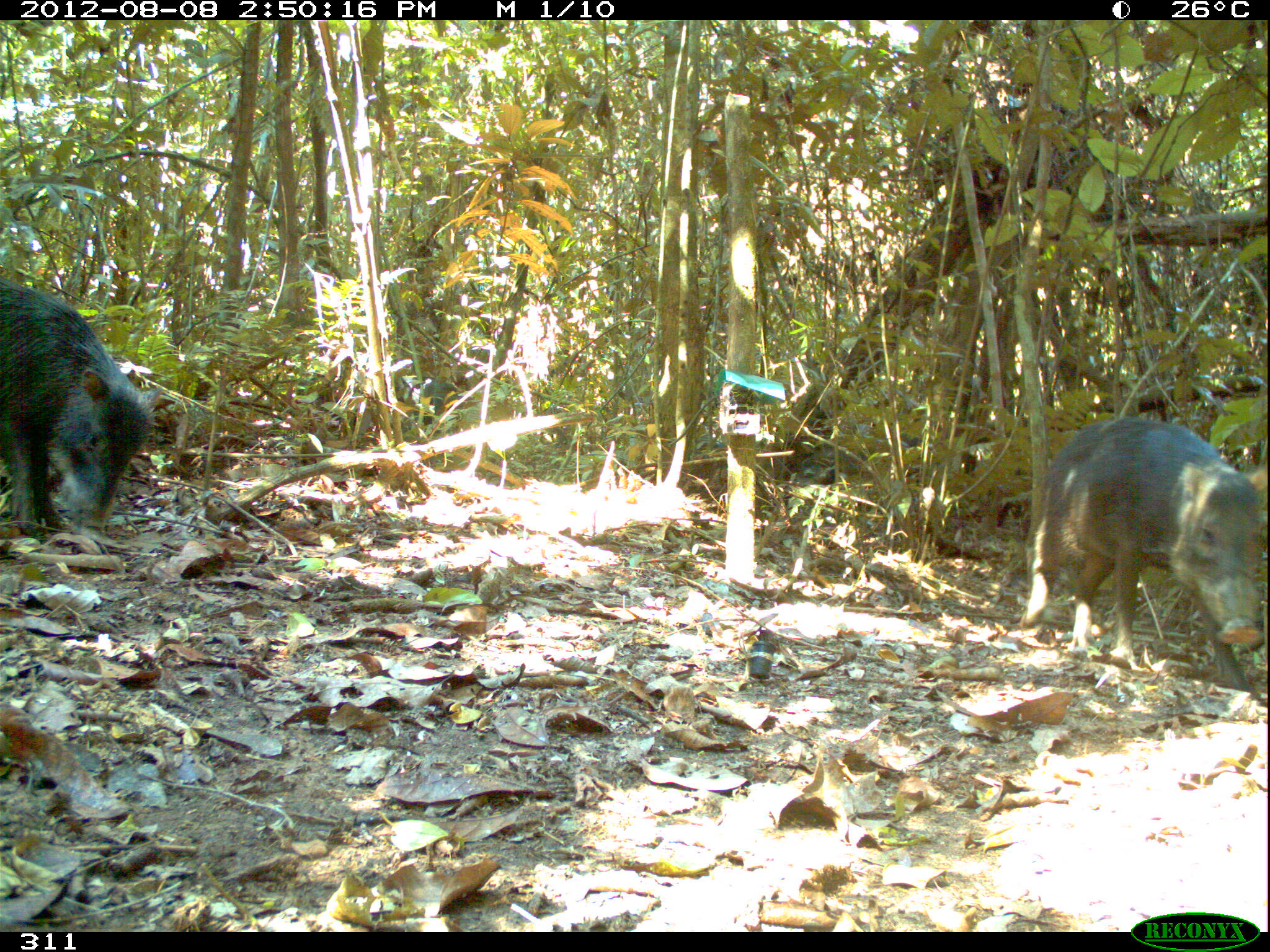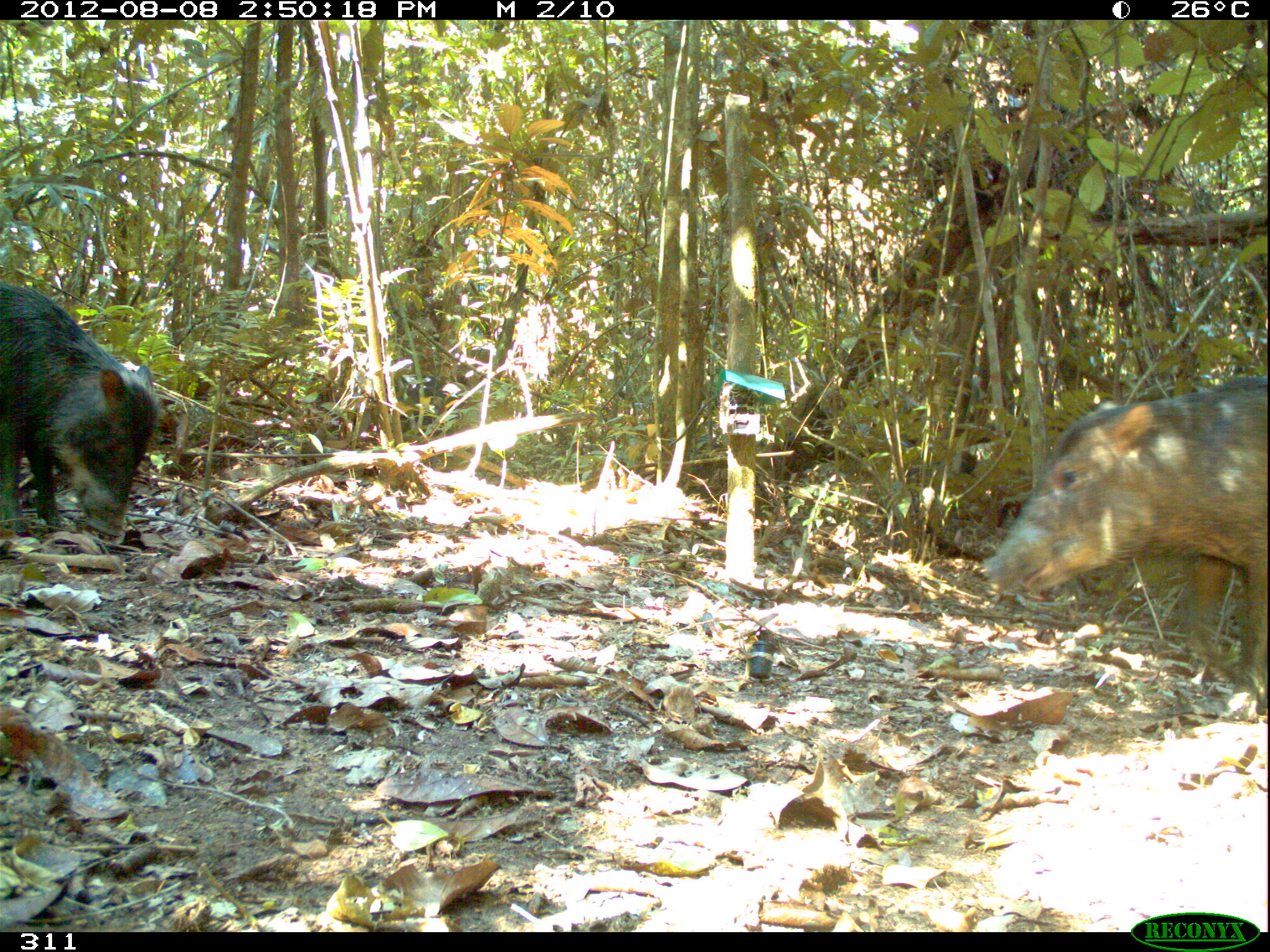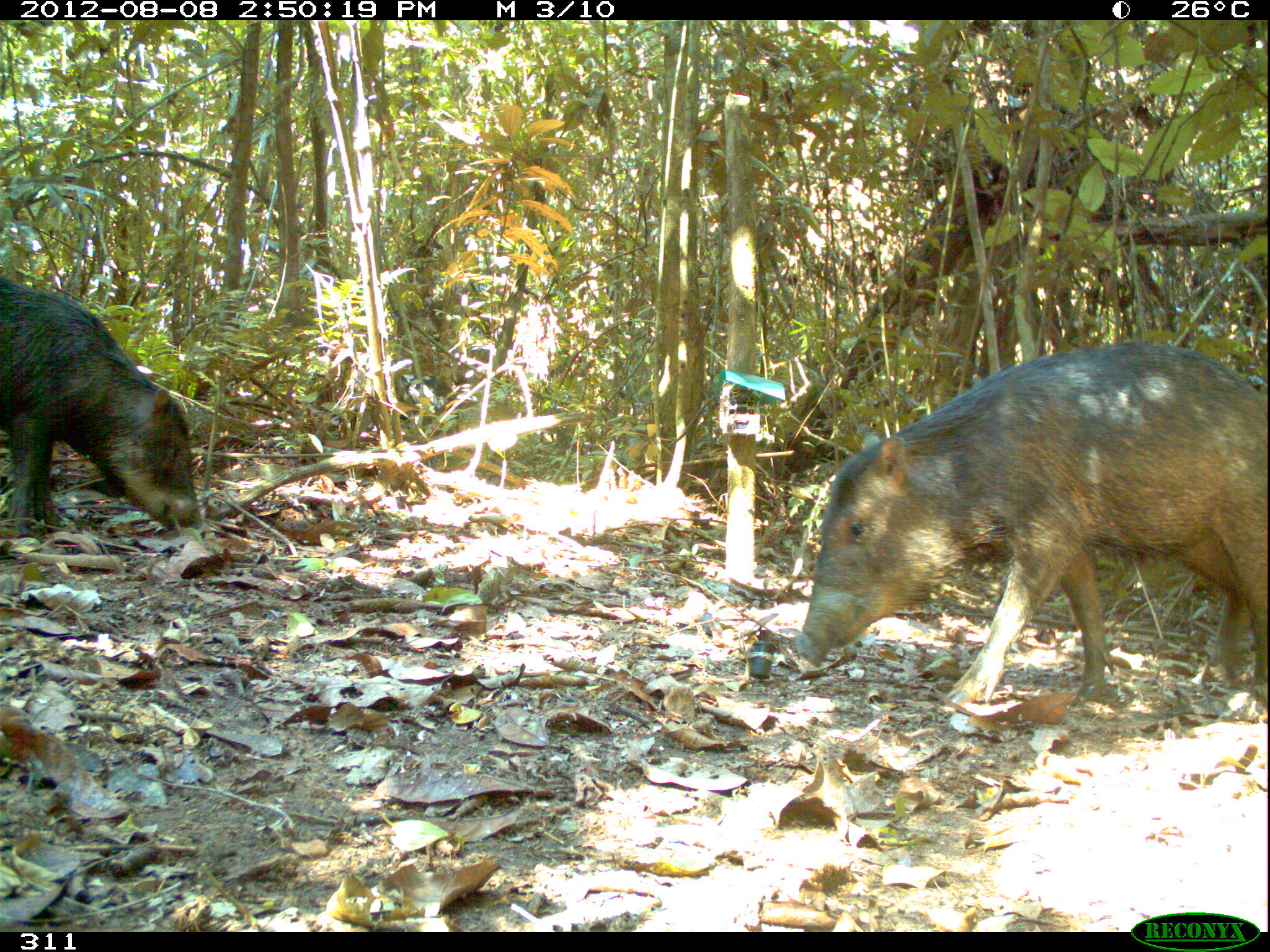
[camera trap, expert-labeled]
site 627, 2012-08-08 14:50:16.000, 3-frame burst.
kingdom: Animalia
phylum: Chordata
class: Mammalia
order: Artiodactyla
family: Tayassuidae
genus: Tayassu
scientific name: Tayassu pecari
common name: white-lipped peccary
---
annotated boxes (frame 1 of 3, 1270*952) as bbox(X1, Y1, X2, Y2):
tayassu pecari: bbox(1018, 419, 1266, 689); bbox(0, 279, 160, 541); bbox(314, 369, 459, 446)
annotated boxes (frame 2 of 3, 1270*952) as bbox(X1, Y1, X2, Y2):
tayassu pecari: bbox(977, 368, 1268, 715); bbox(0, 281, 161, 537)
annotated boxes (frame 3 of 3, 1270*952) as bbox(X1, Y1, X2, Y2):
tayassu pecari: bbox(792, 341, 1268, 709); bbox(1, 275, 203, 537)